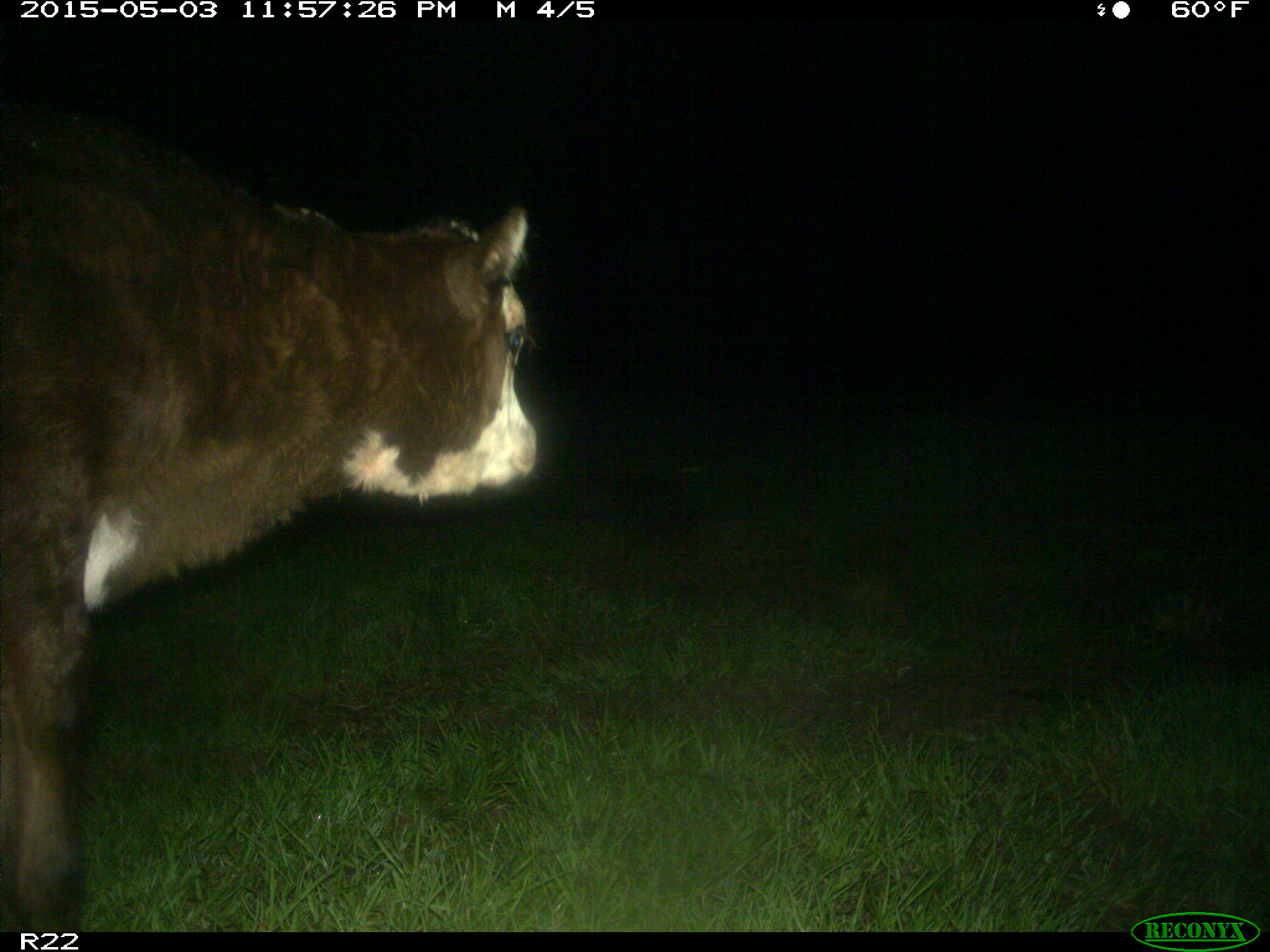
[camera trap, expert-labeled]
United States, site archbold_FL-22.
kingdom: Animalia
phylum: Chordata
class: Mammalia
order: Artiodactyla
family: Bovidae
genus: Bos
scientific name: Bos taurus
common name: domestic cow